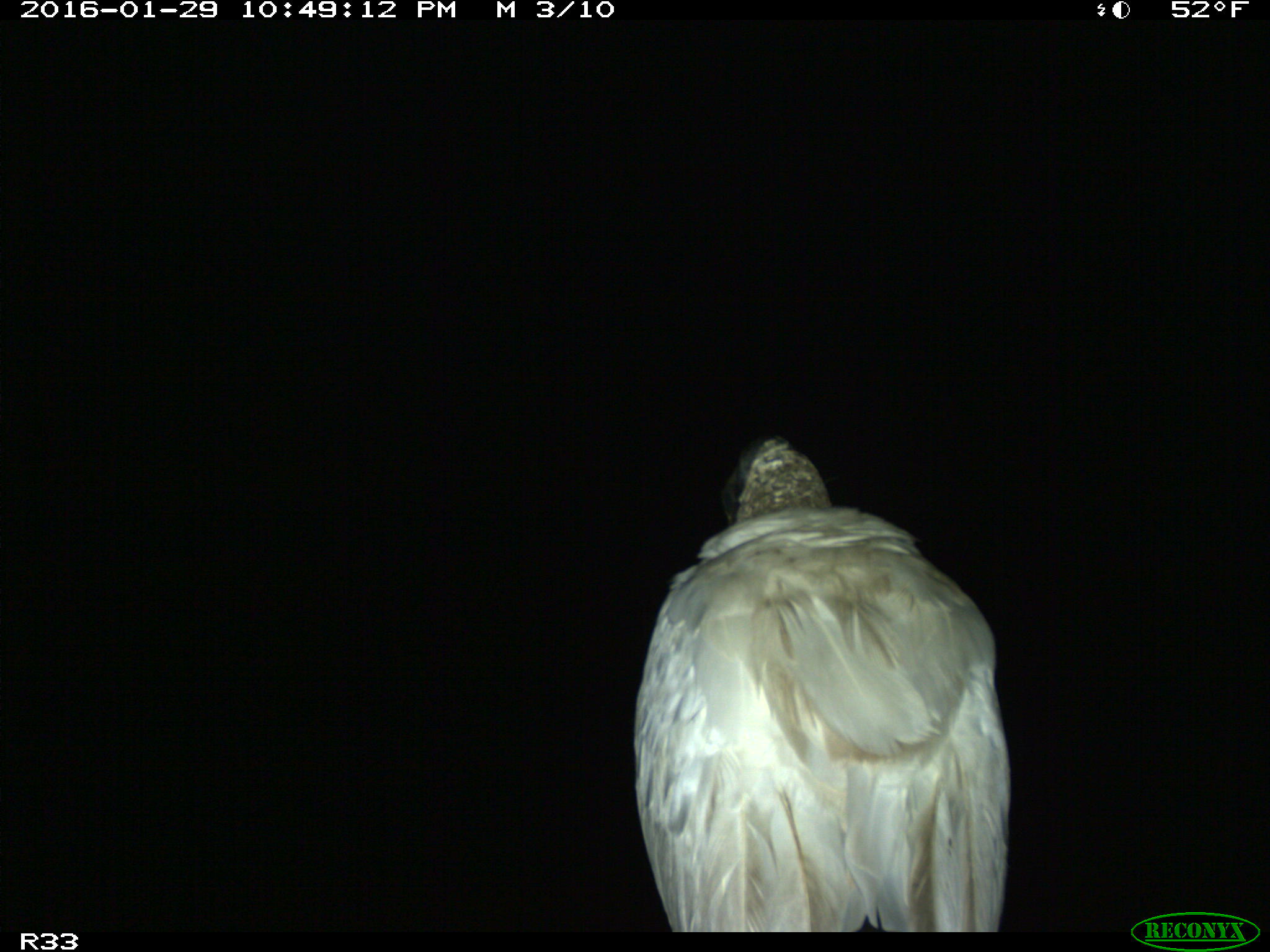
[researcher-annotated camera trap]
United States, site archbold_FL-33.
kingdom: Animalia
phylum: Chordata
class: Aves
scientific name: Aves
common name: birds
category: unidentified bird